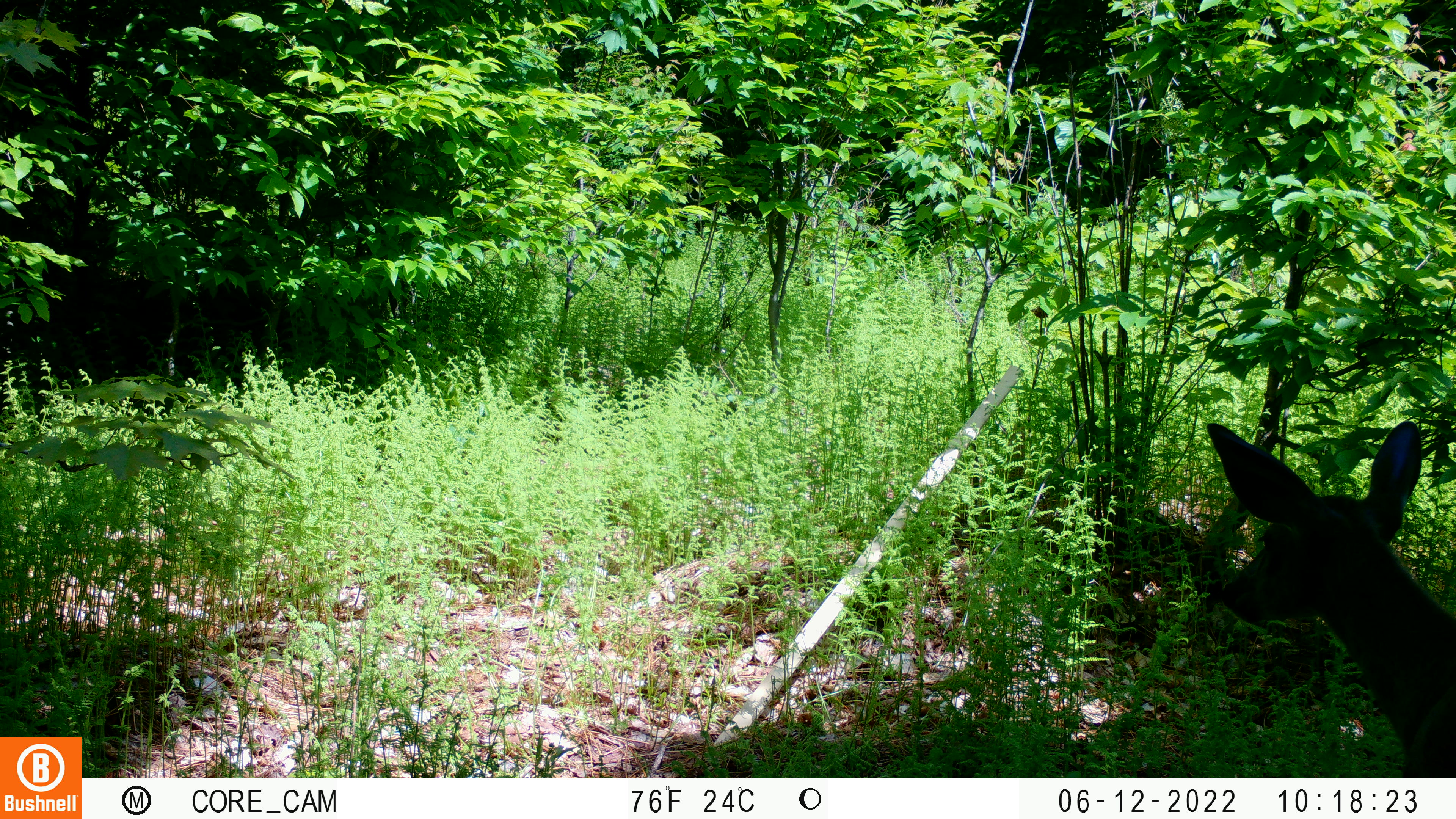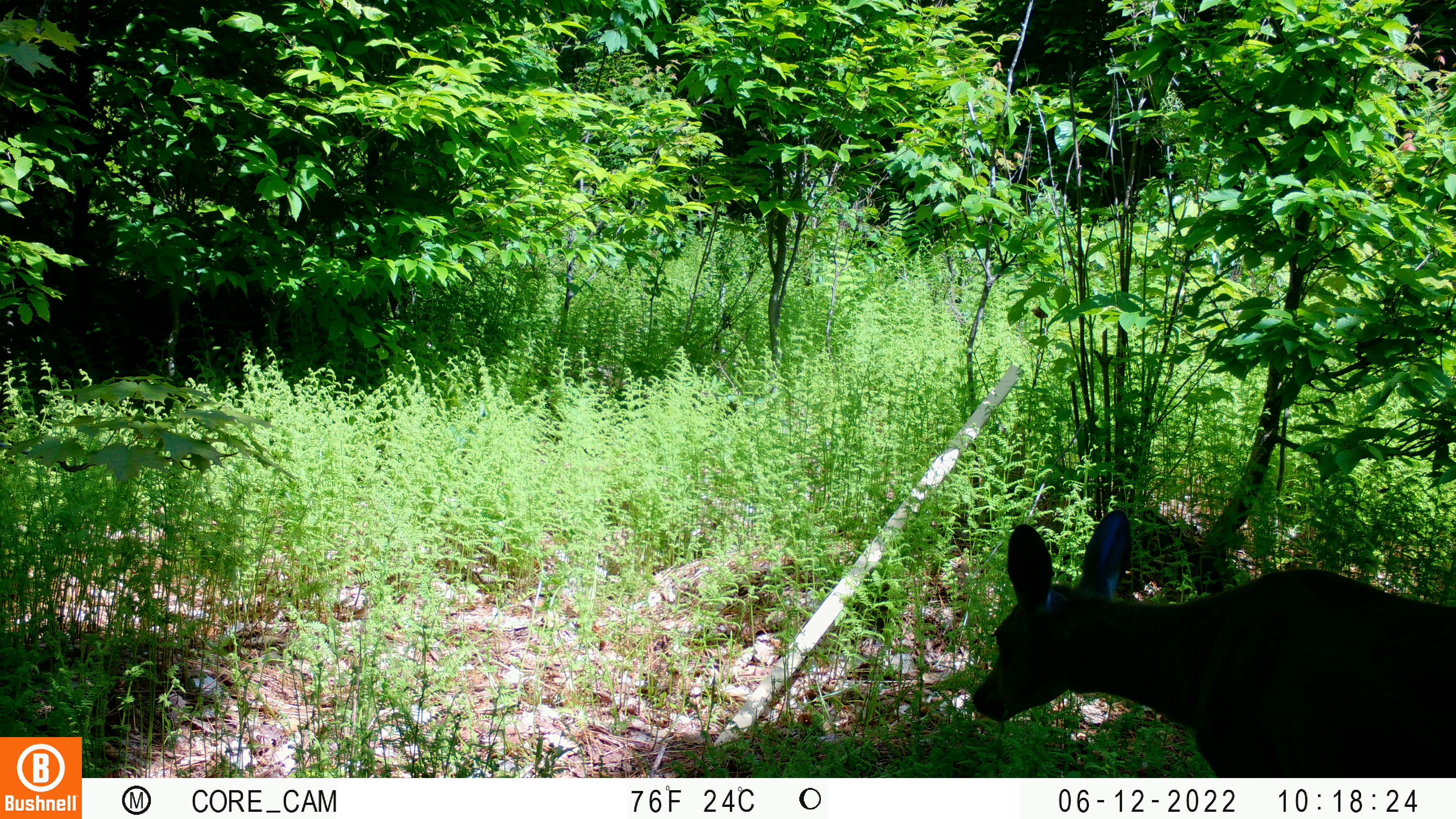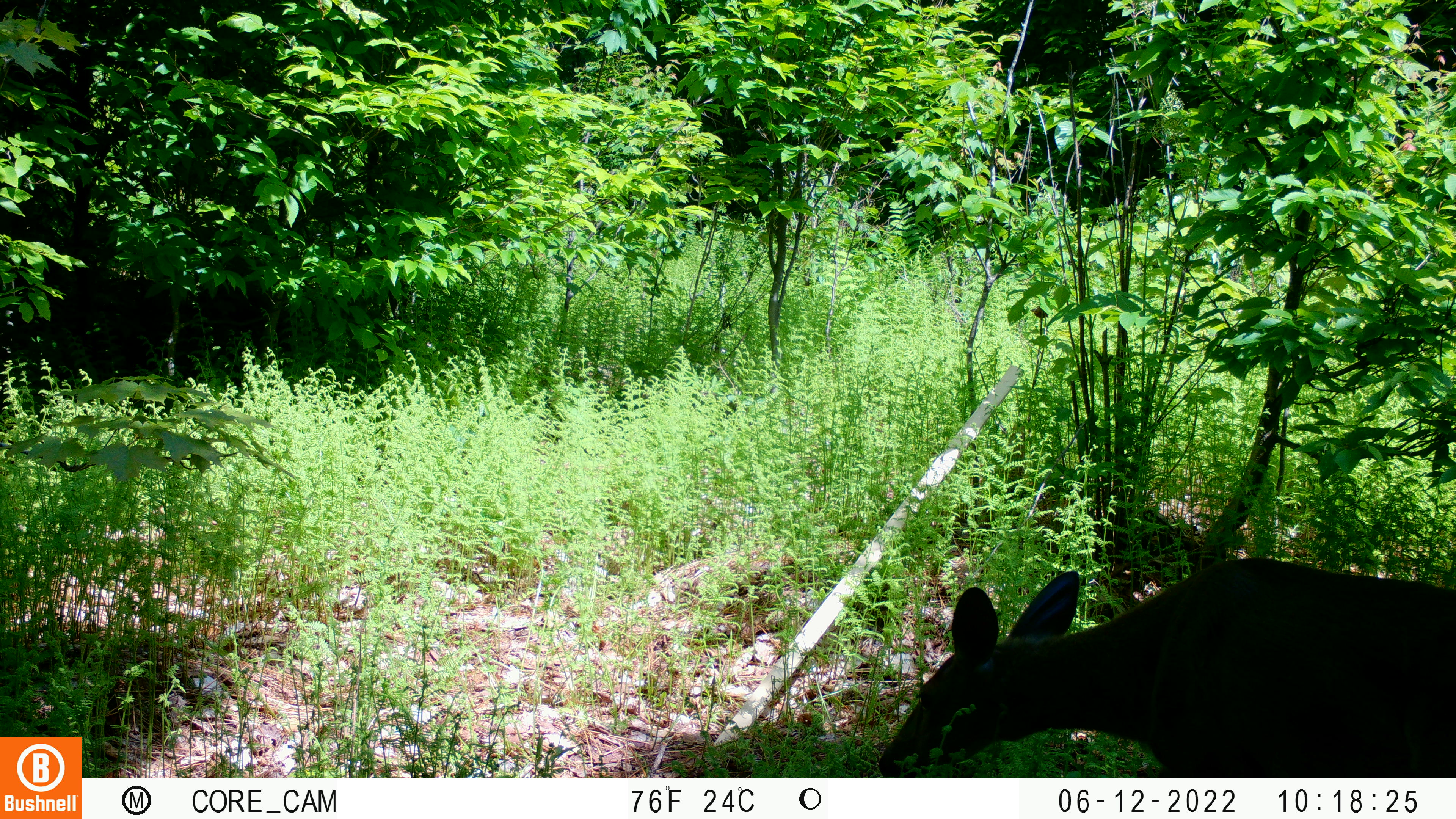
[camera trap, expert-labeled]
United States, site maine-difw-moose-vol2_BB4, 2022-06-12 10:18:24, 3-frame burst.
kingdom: Animalia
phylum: Chordata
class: Mammalia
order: Artiodactyla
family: Cervidae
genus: Odocoileus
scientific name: Odocoileus virginianus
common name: white-tailed deer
White-tailed deer (Odocoileus virginianus).